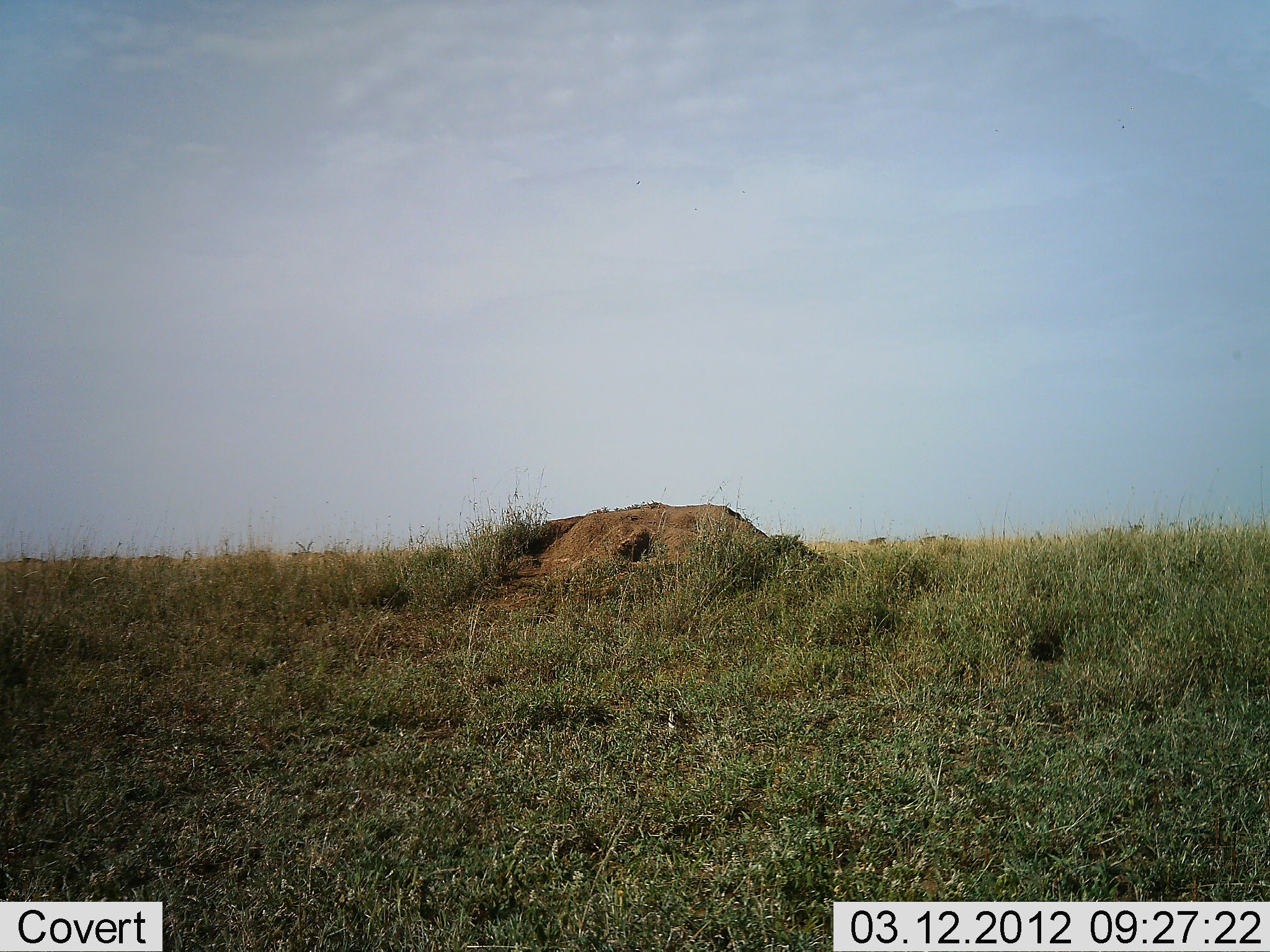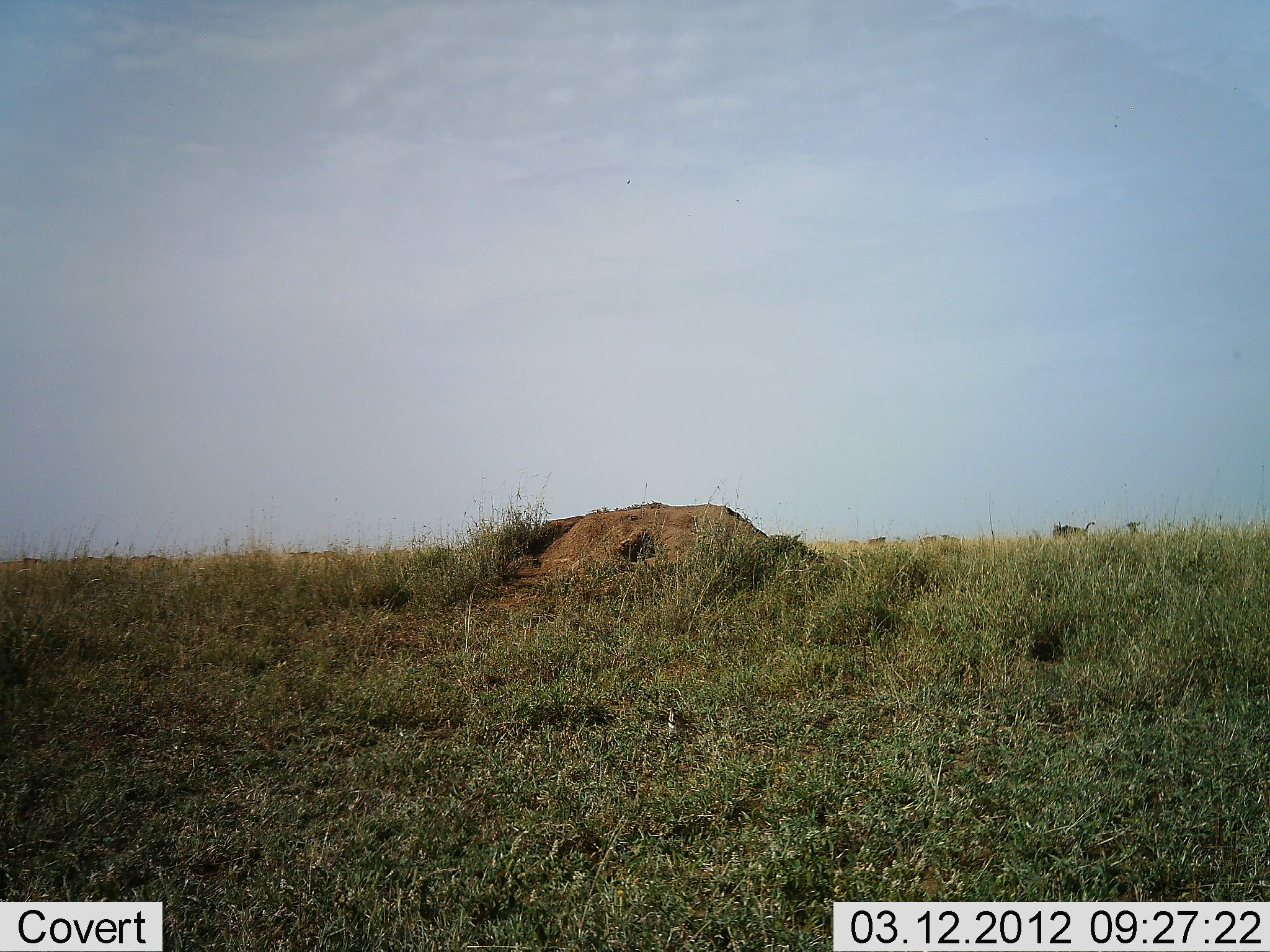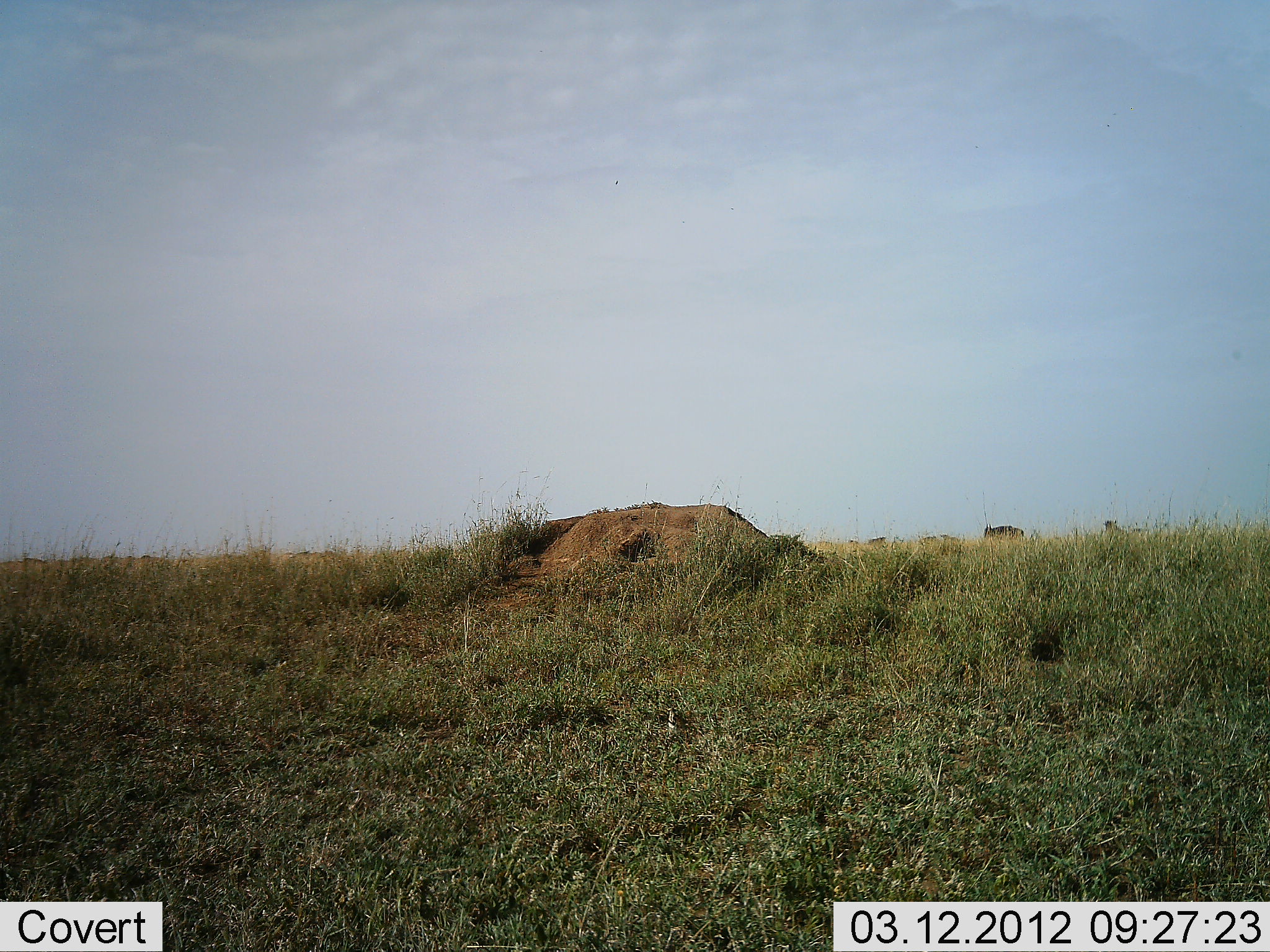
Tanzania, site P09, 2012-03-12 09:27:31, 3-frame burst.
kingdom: Animalia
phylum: Chordata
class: Mammalia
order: Artiodactyla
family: Bovidae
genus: Connochaetes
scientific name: Connochaetes taurinus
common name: blue wildebeest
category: wildebeest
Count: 2.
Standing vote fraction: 0%.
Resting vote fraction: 0%.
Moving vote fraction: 100%.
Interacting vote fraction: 0%.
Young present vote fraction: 8%.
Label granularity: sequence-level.